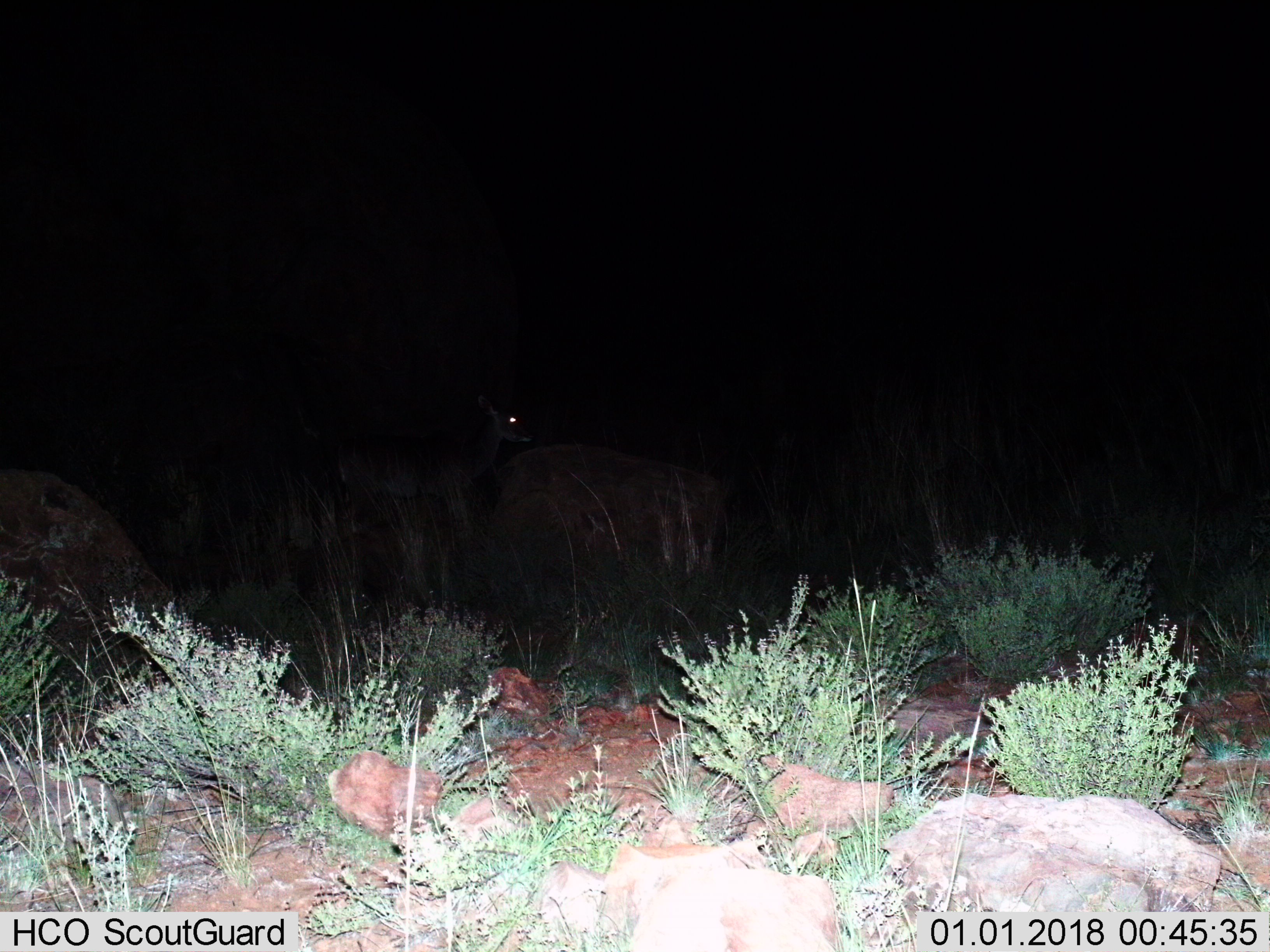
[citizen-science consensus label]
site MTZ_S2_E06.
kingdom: Animalia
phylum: Chordata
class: Mammalia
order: Artiodactyla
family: Bovidae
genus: Tragelaphus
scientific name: Tragelaphus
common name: kudu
Kudu (Tragelaphus), count 1. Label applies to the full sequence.